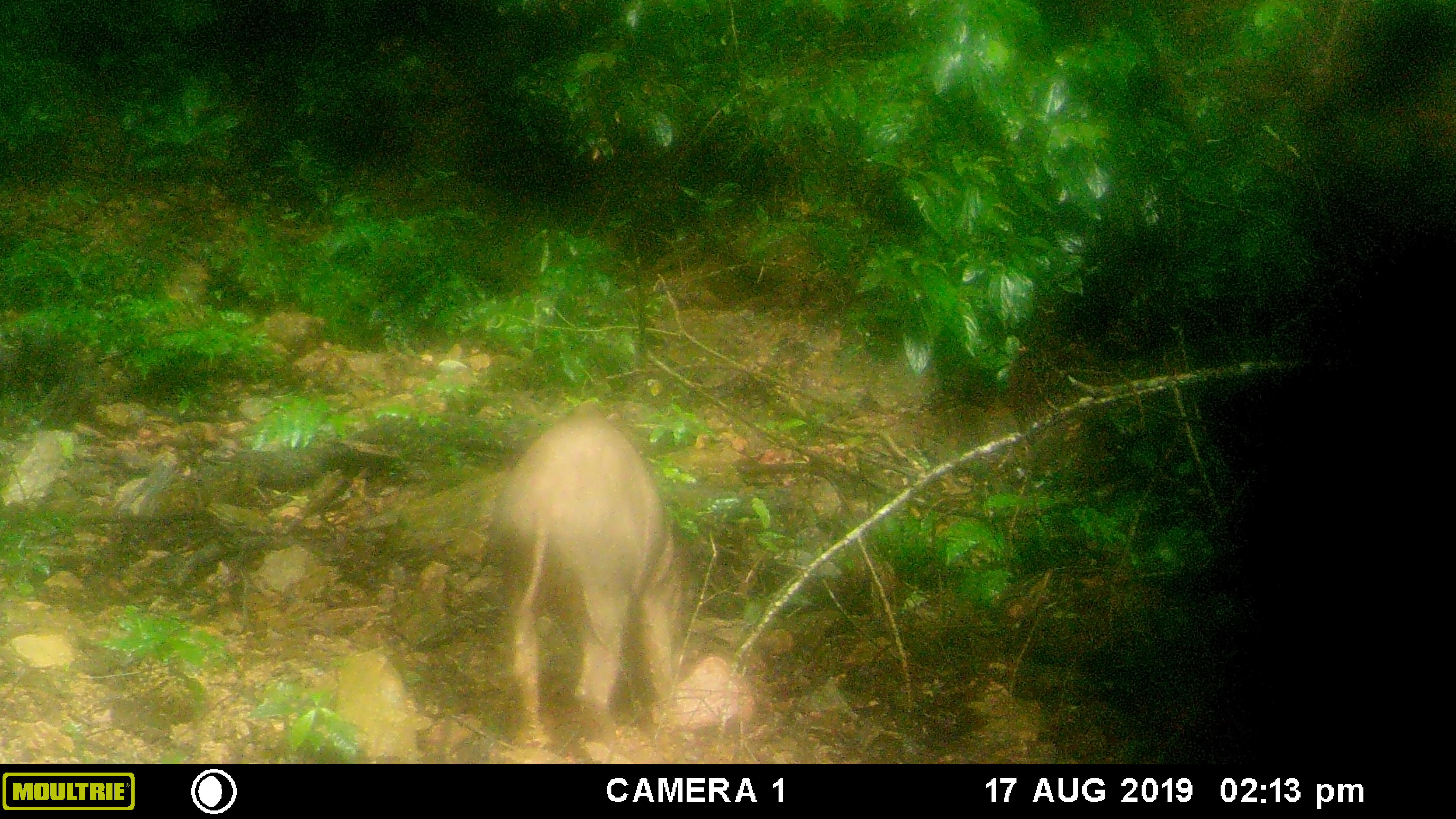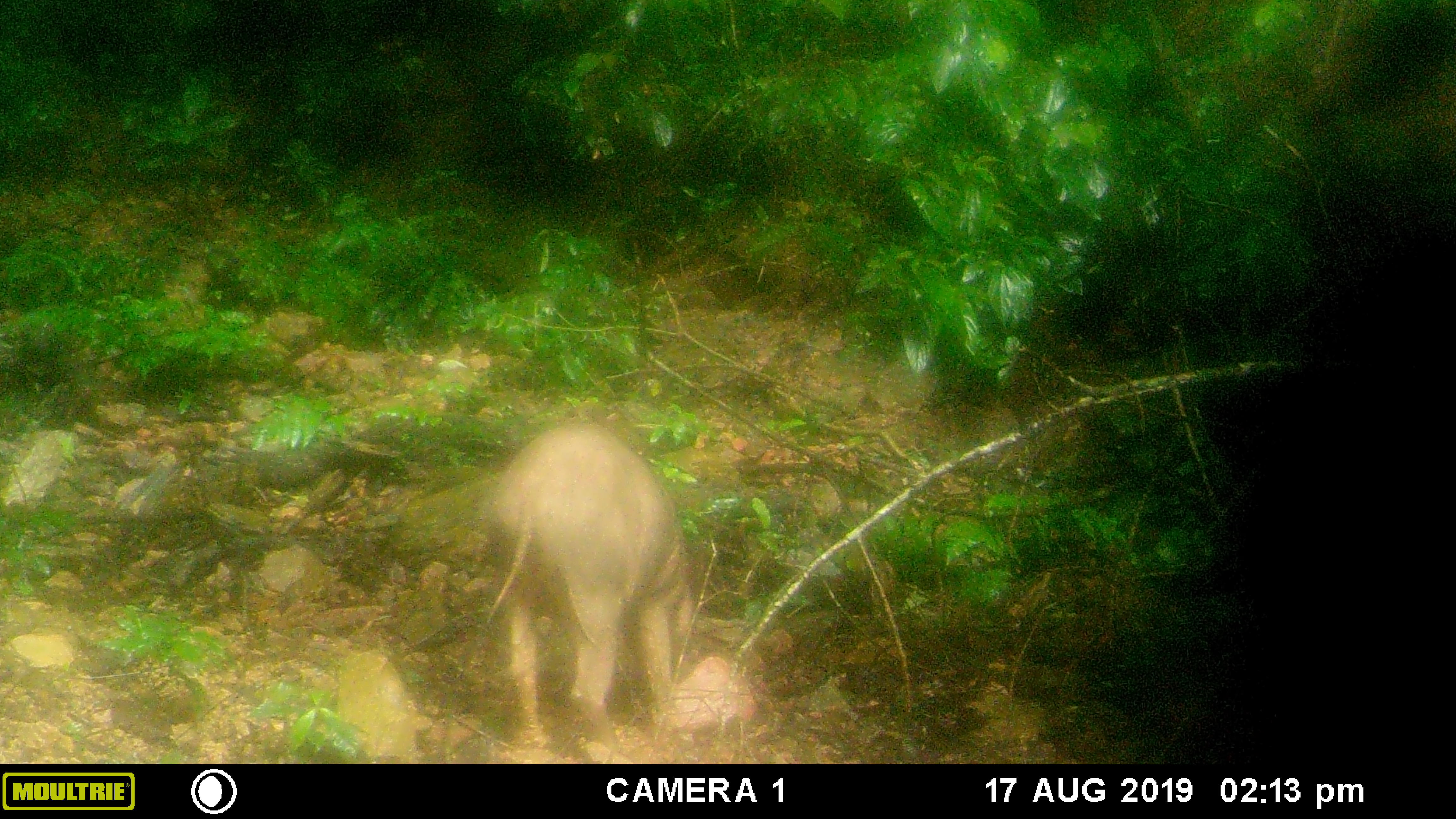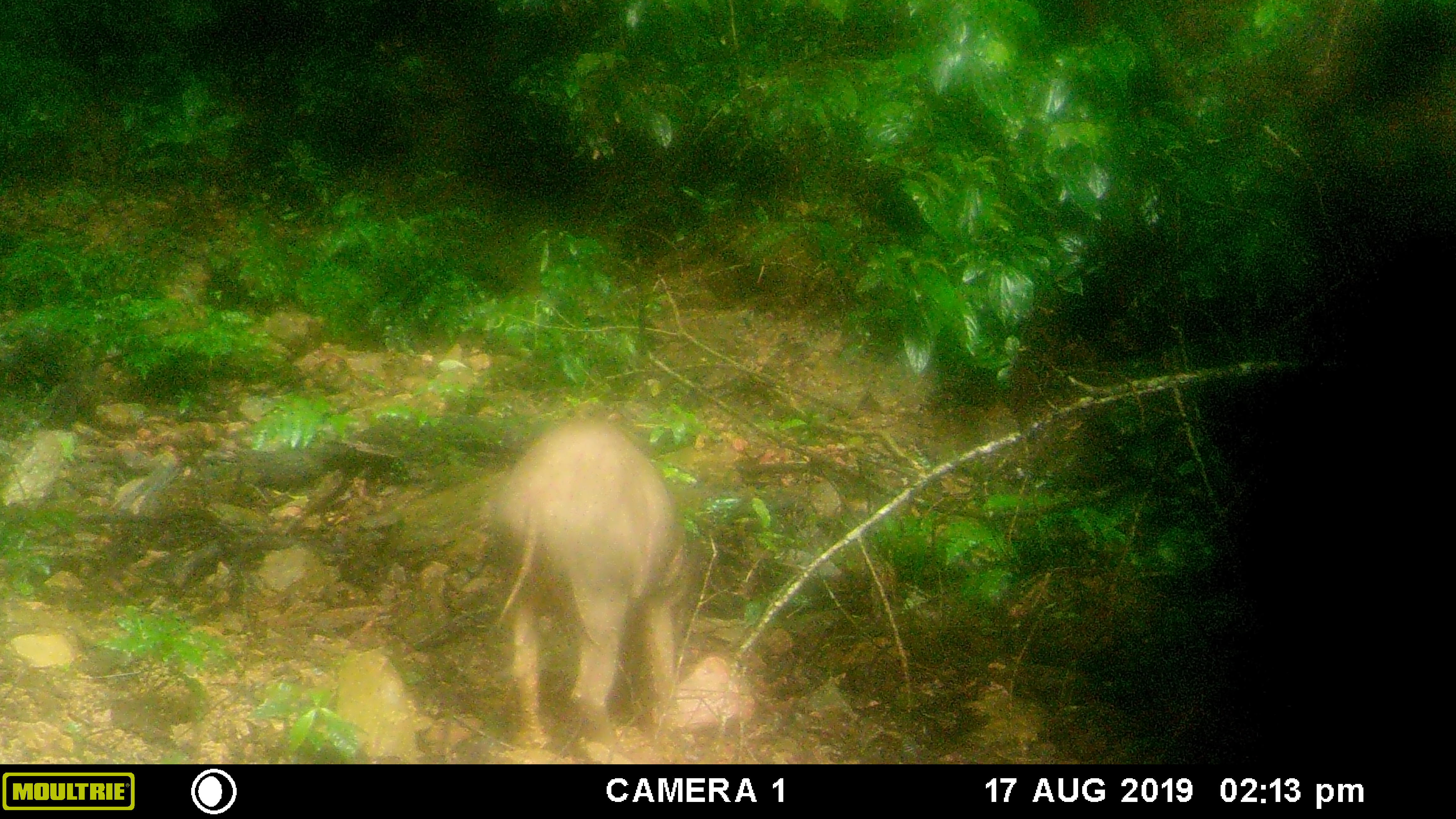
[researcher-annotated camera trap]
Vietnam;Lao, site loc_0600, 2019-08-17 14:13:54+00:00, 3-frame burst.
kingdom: Animalia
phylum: Chordata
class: Mammalia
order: Artiodactyla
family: Suidae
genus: Sus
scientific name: Sus scrofa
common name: eurasian wild pig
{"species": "eurasian wild pig (Sus scrofa)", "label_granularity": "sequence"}